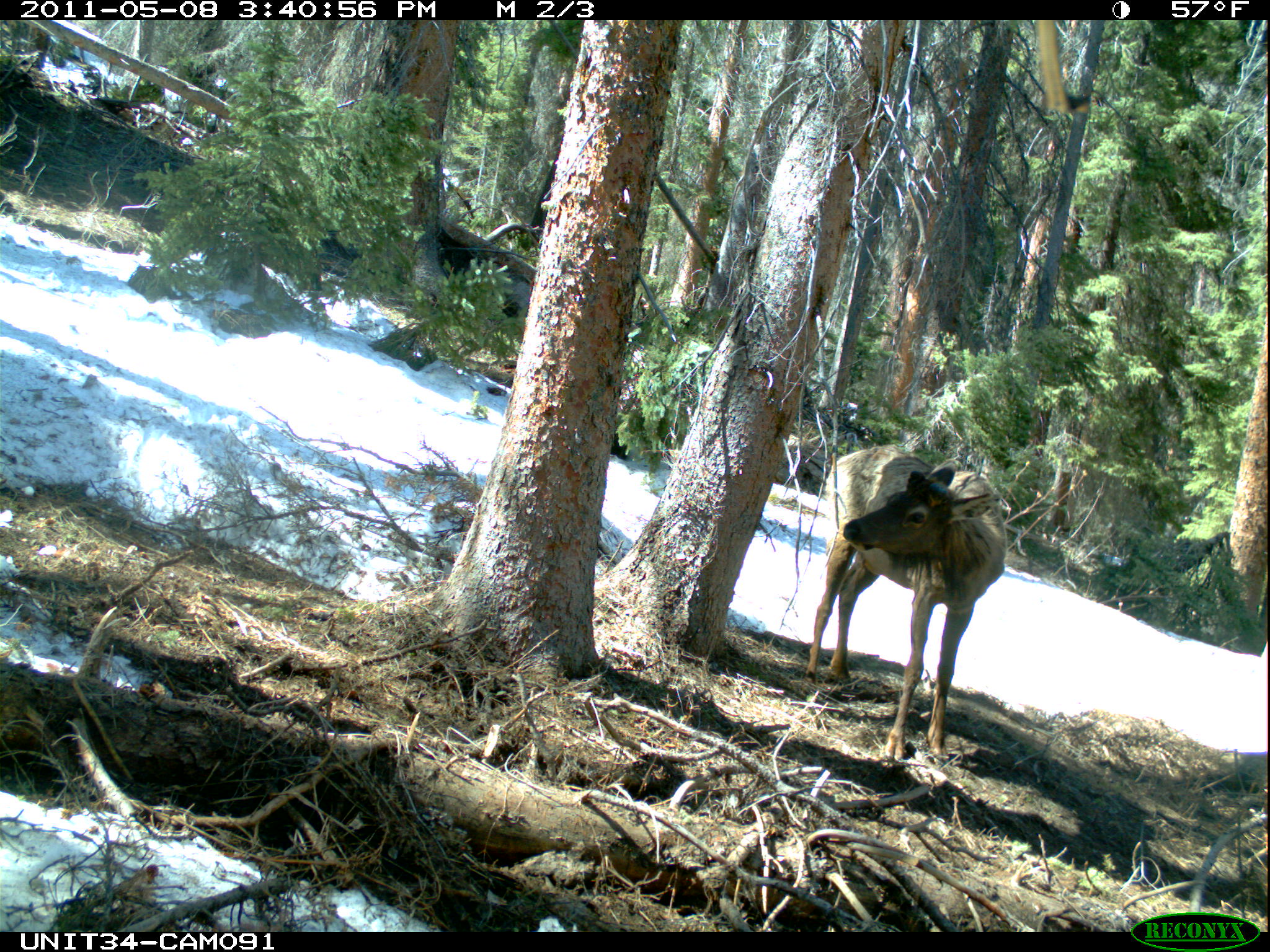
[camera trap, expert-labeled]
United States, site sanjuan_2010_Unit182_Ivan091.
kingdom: Animalia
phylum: Chordata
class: Mammalia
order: Artiodactyla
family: Cervidae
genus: Cervus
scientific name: Cervus elaphus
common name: red deer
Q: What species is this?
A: Cervus elaphus (red deer).